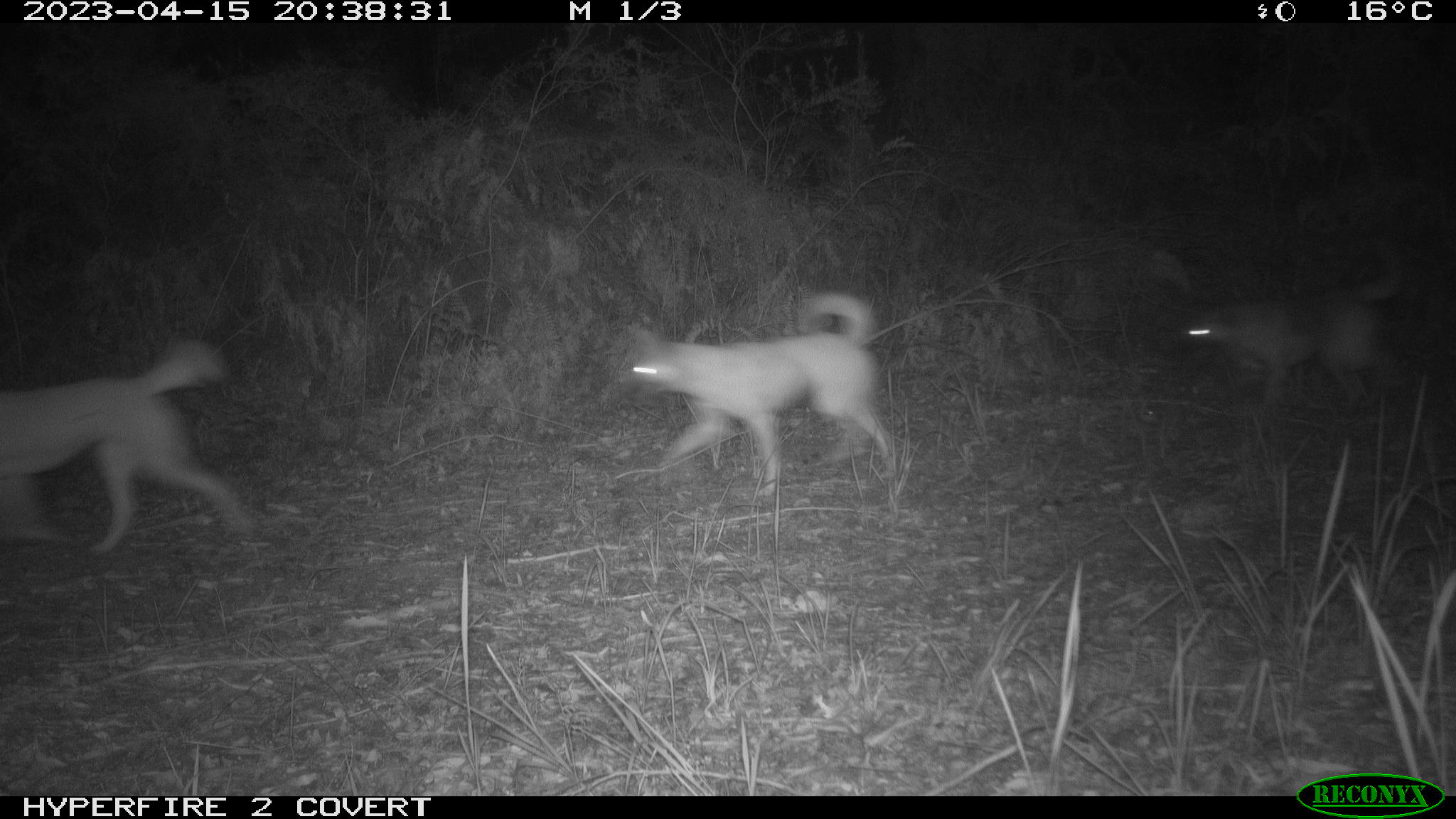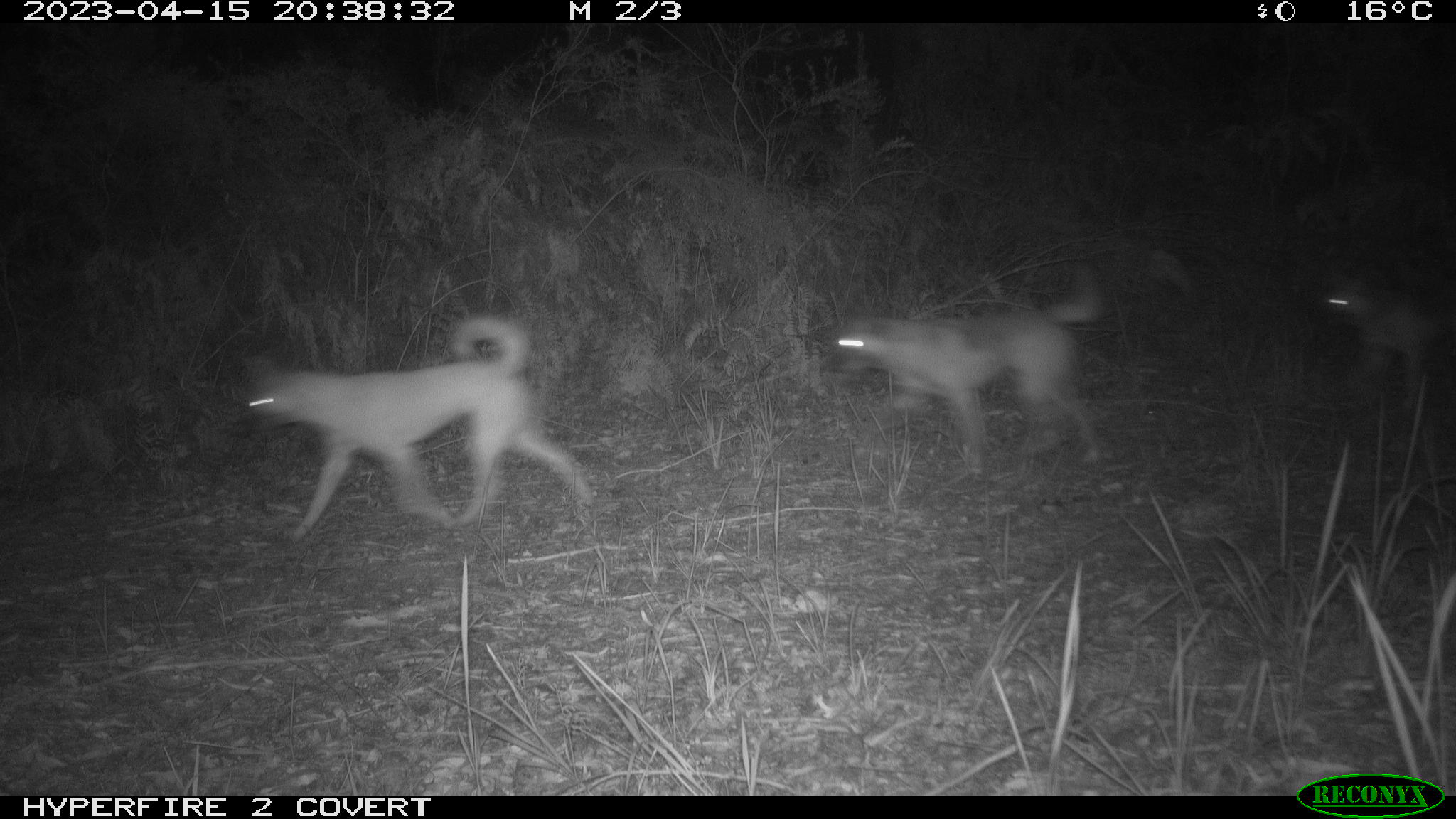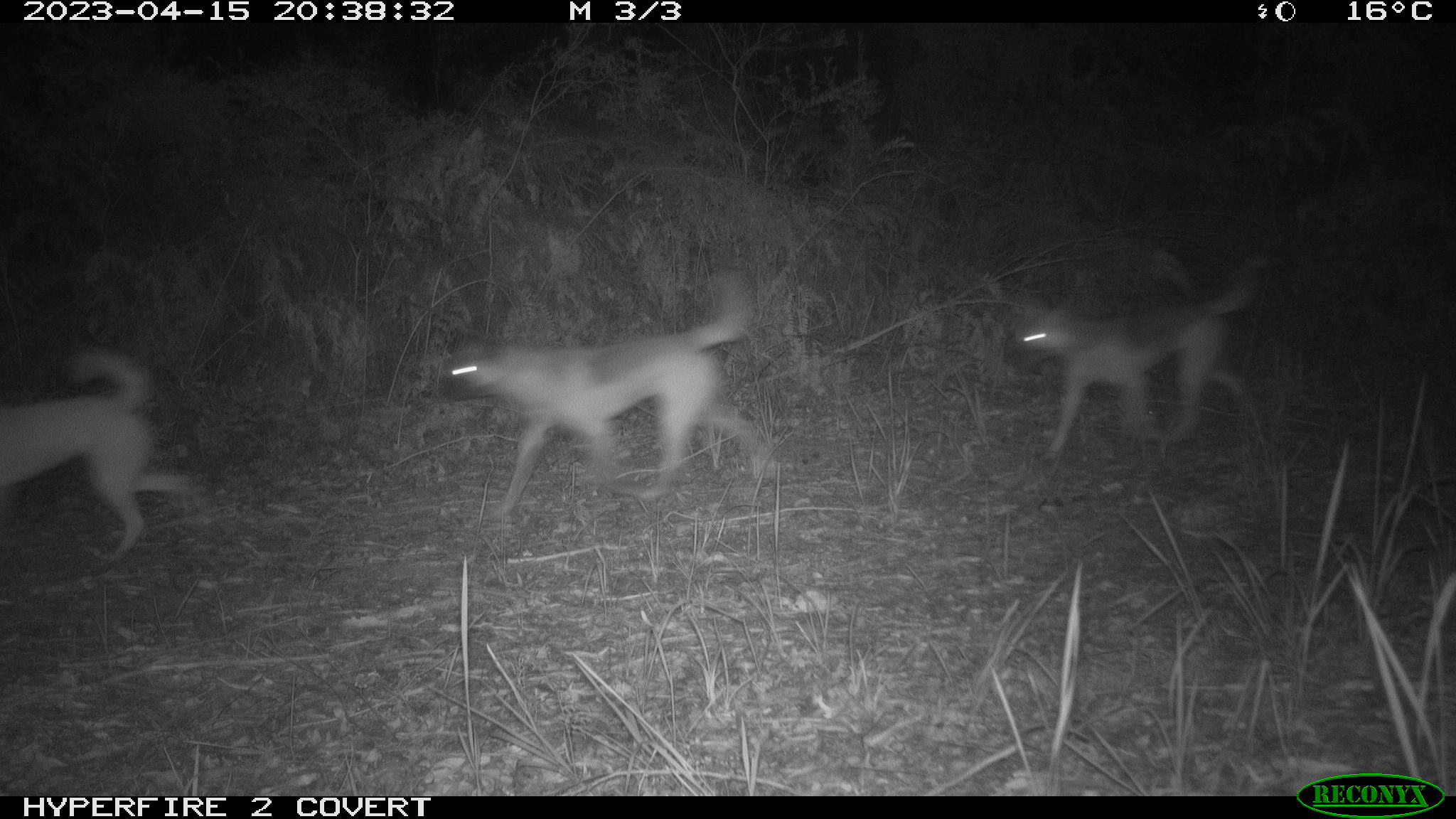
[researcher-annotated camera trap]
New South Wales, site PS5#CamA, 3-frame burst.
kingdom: Animalia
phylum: Chordata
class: Mammalia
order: Carnivora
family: Canidae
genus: Canis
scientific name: Canis familiaris dingo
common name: dingo